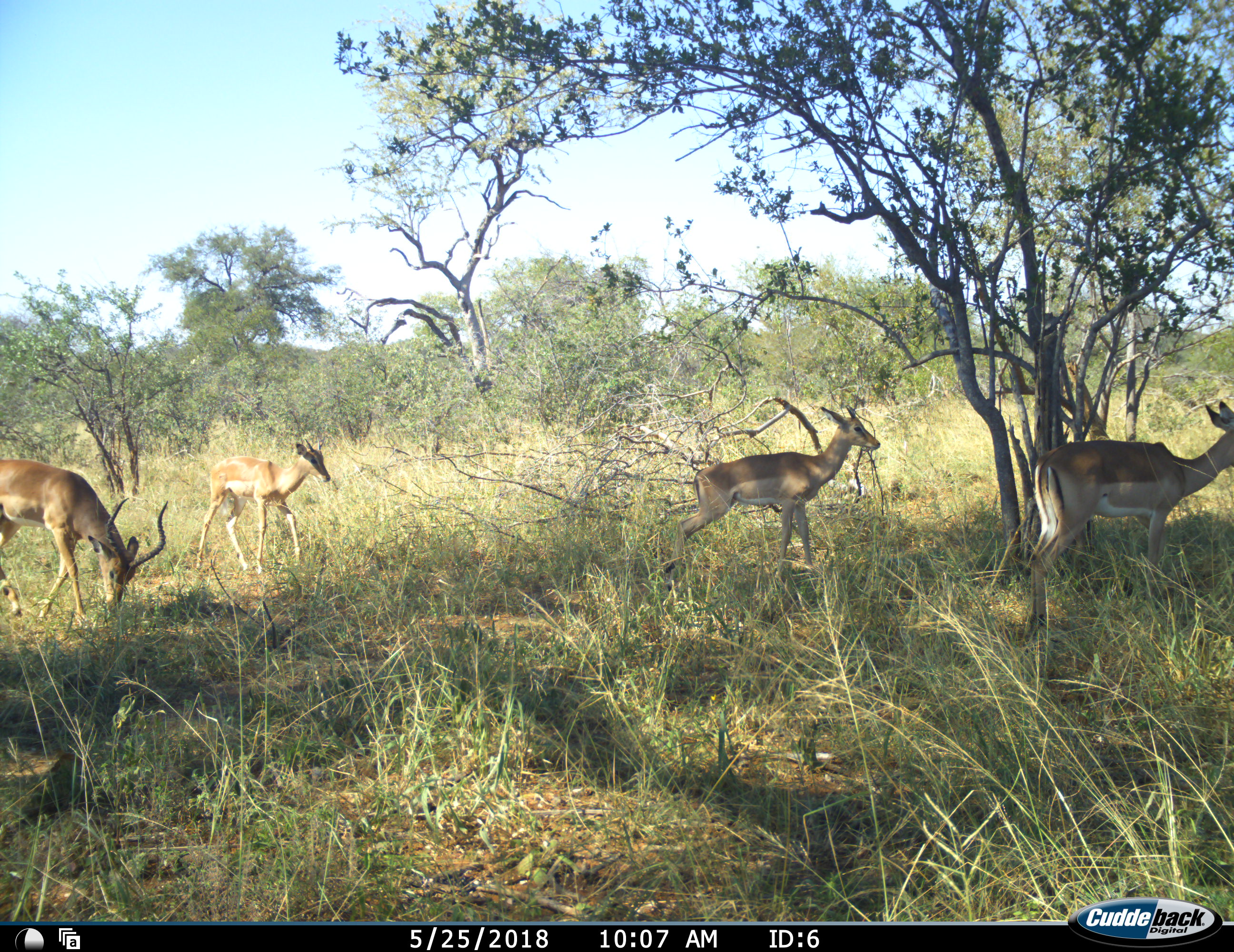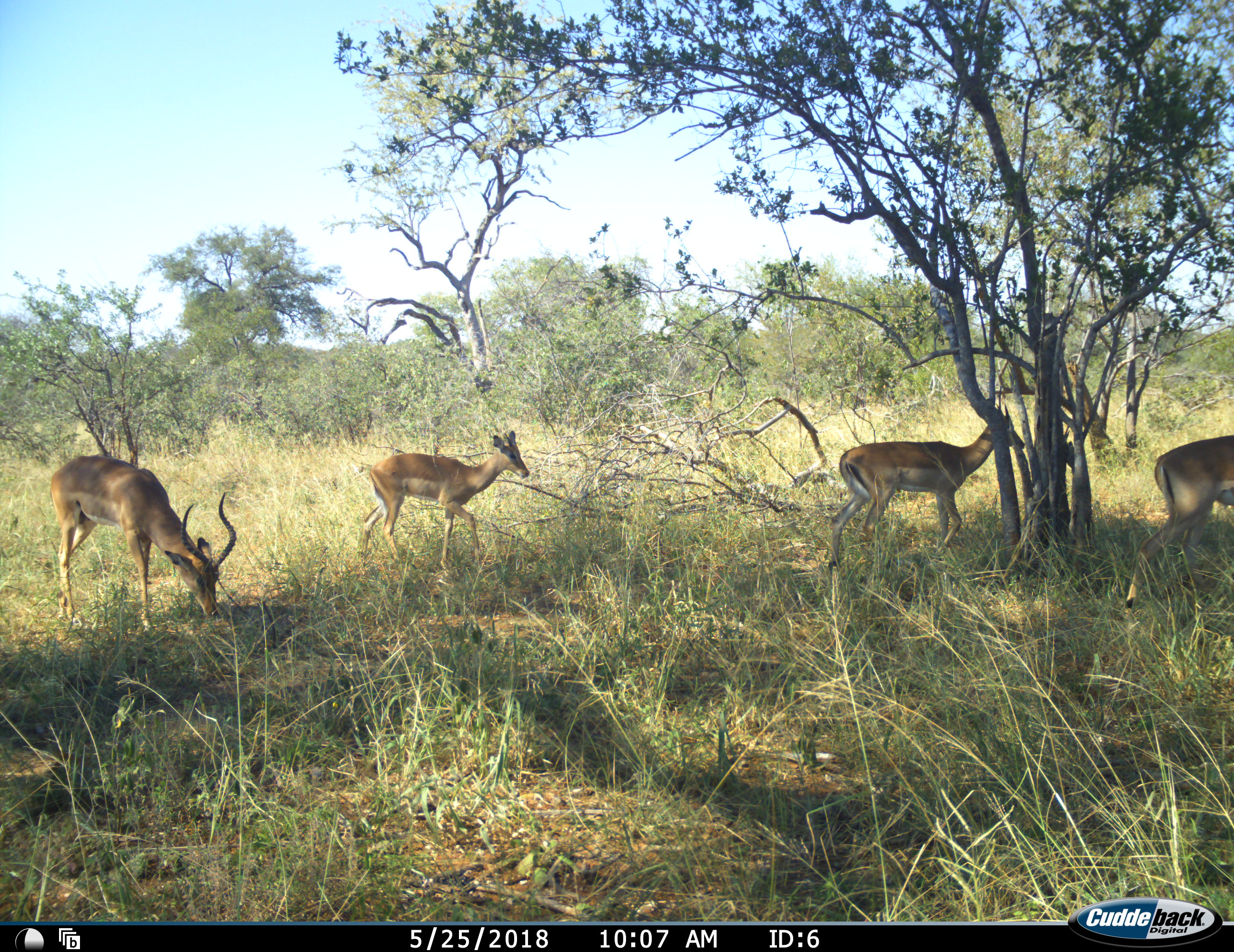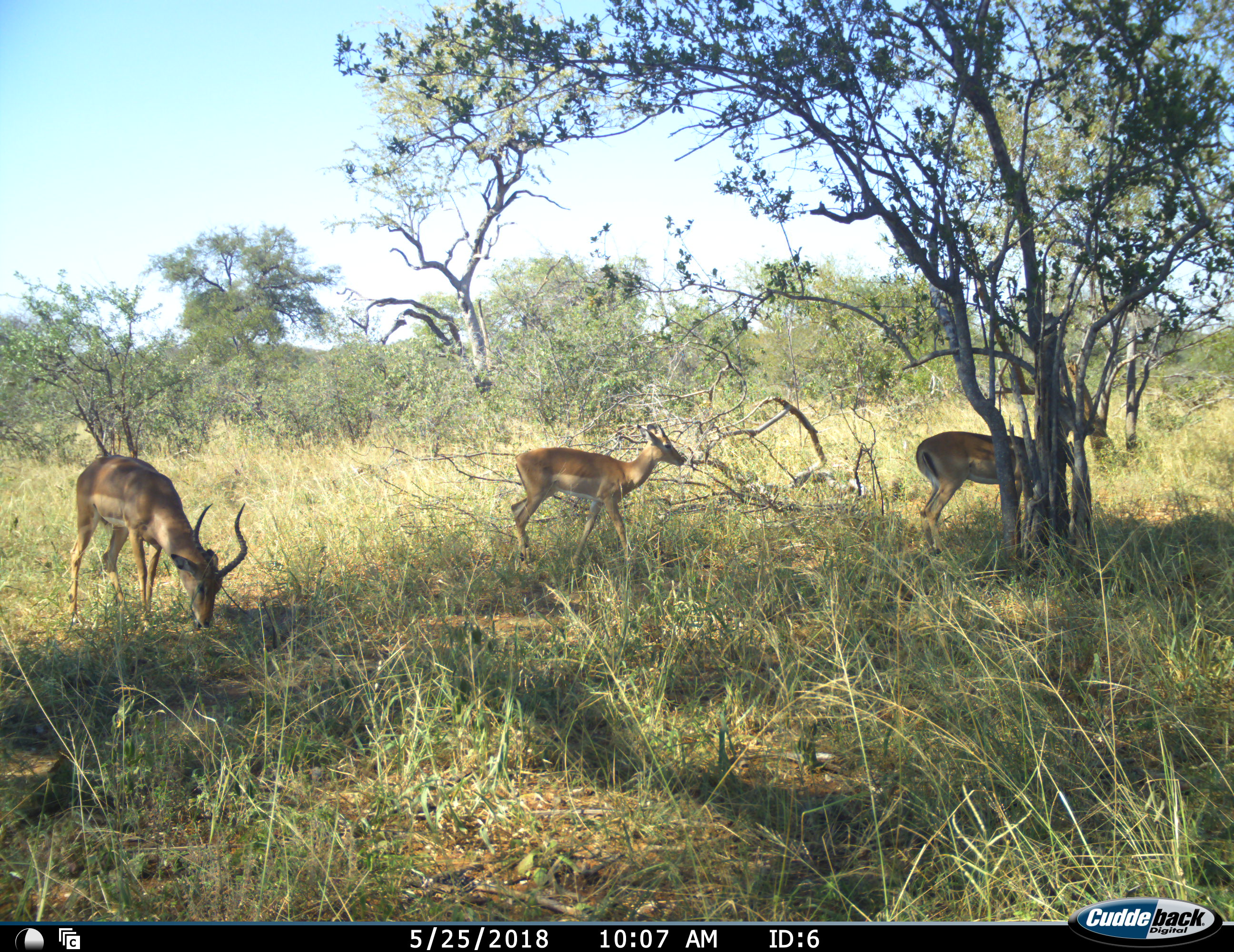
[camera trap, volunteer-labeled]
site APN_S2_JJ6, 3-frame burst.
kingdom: Animalia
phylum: Chordata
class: Mammalia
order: Artiodactyla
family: Bovidae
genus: Aepyceros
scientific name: Aepyceros melampus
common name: impala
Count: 4.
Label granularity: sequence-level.